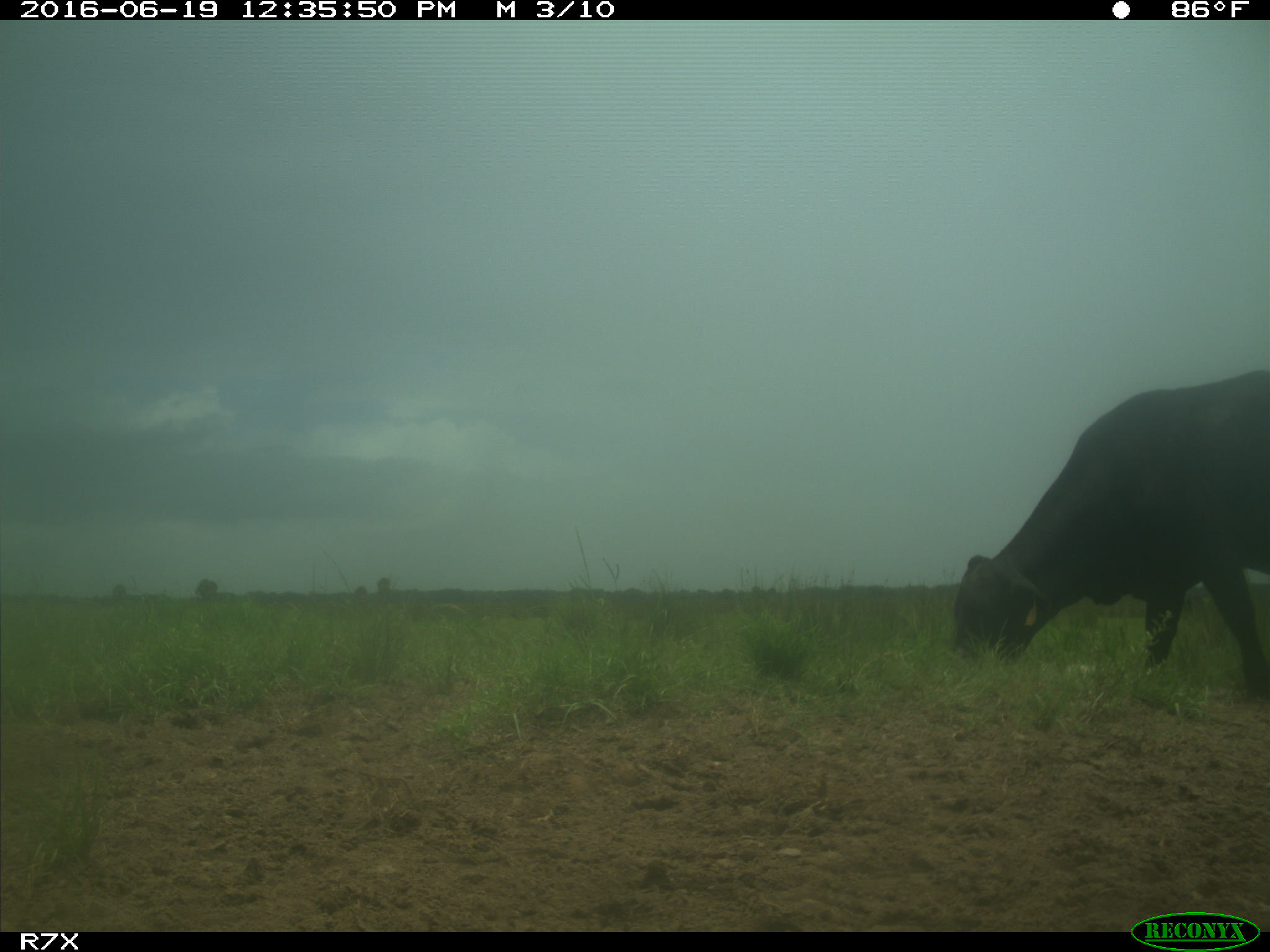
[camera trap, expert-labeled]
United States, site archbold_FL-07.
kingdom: Animalia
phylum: Chordata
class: Mammalia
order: Artiodactyla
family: Bovidae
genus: Bos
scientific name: Bos taurus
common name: domestic cow